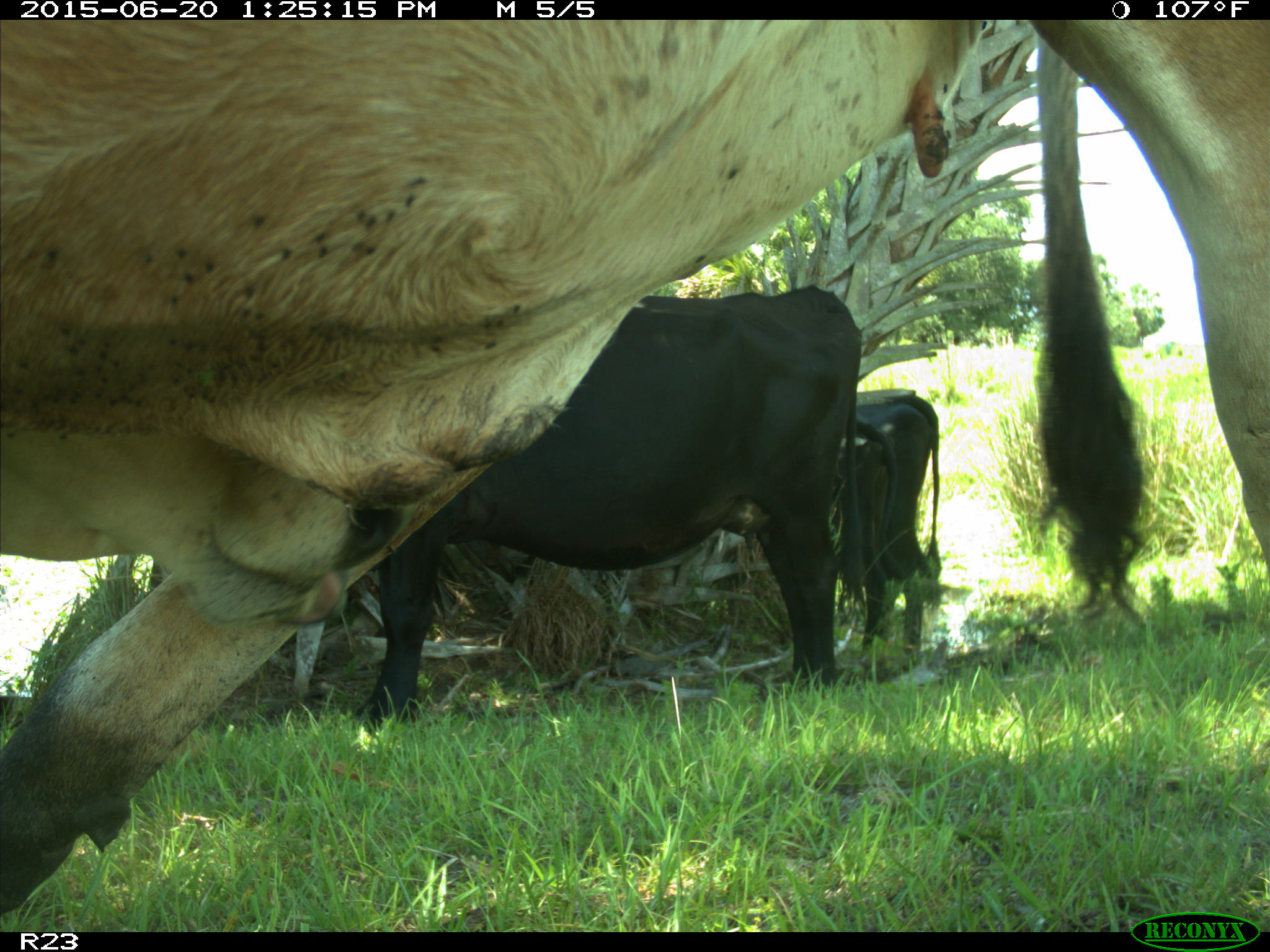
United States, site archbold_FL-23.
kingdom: Animalia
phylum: Chordata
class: Mammalia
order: Artiodactyla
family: Bovidae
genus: Bos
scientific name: Bos taurus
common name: domestic cow